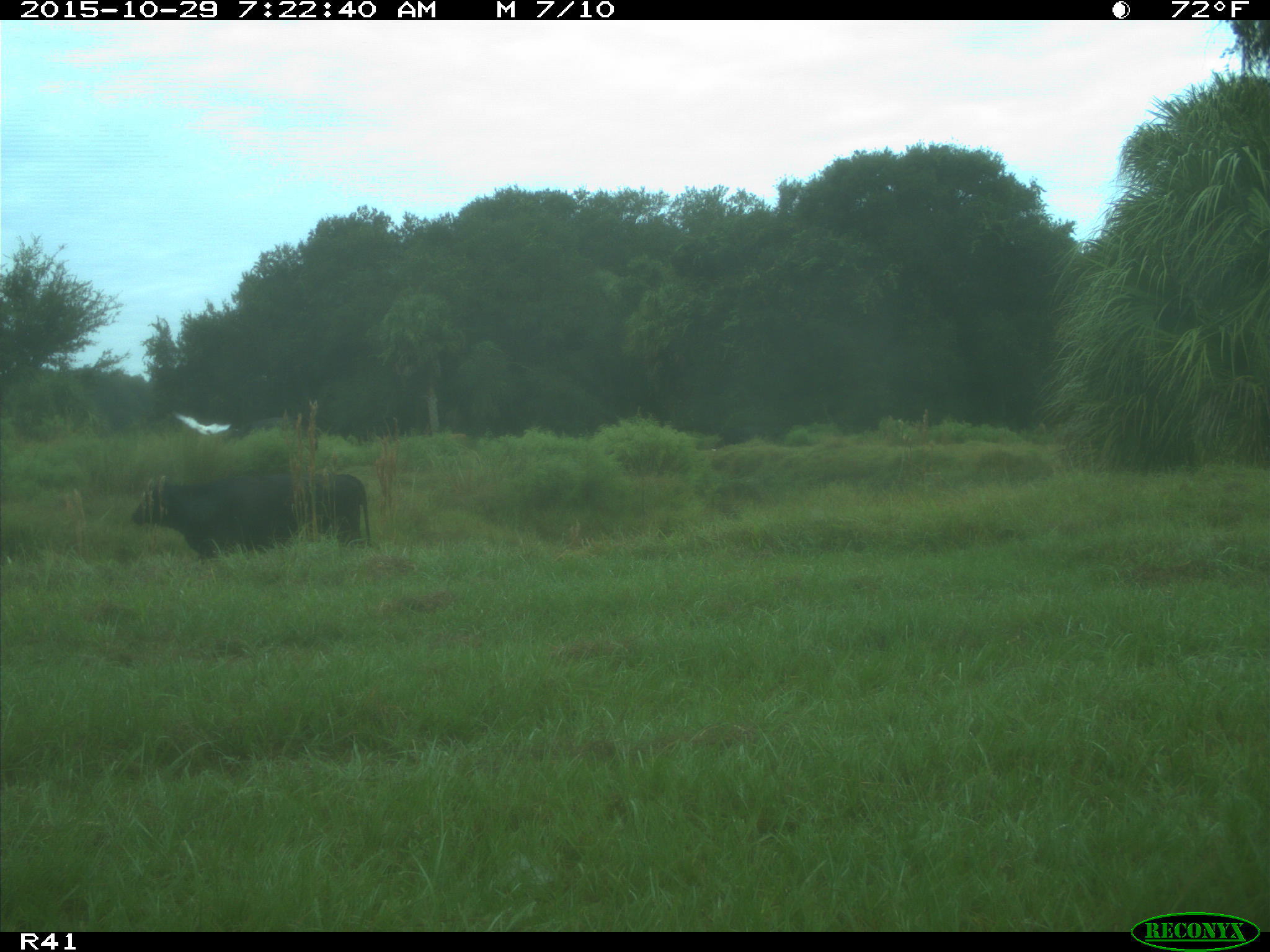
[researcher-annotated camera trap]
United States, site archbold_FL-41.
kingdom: Animalia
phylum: Chordata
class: Mammalia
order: Artiodactyla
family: Bovidae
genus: Bos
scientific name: Bos taurus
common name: domestic cow